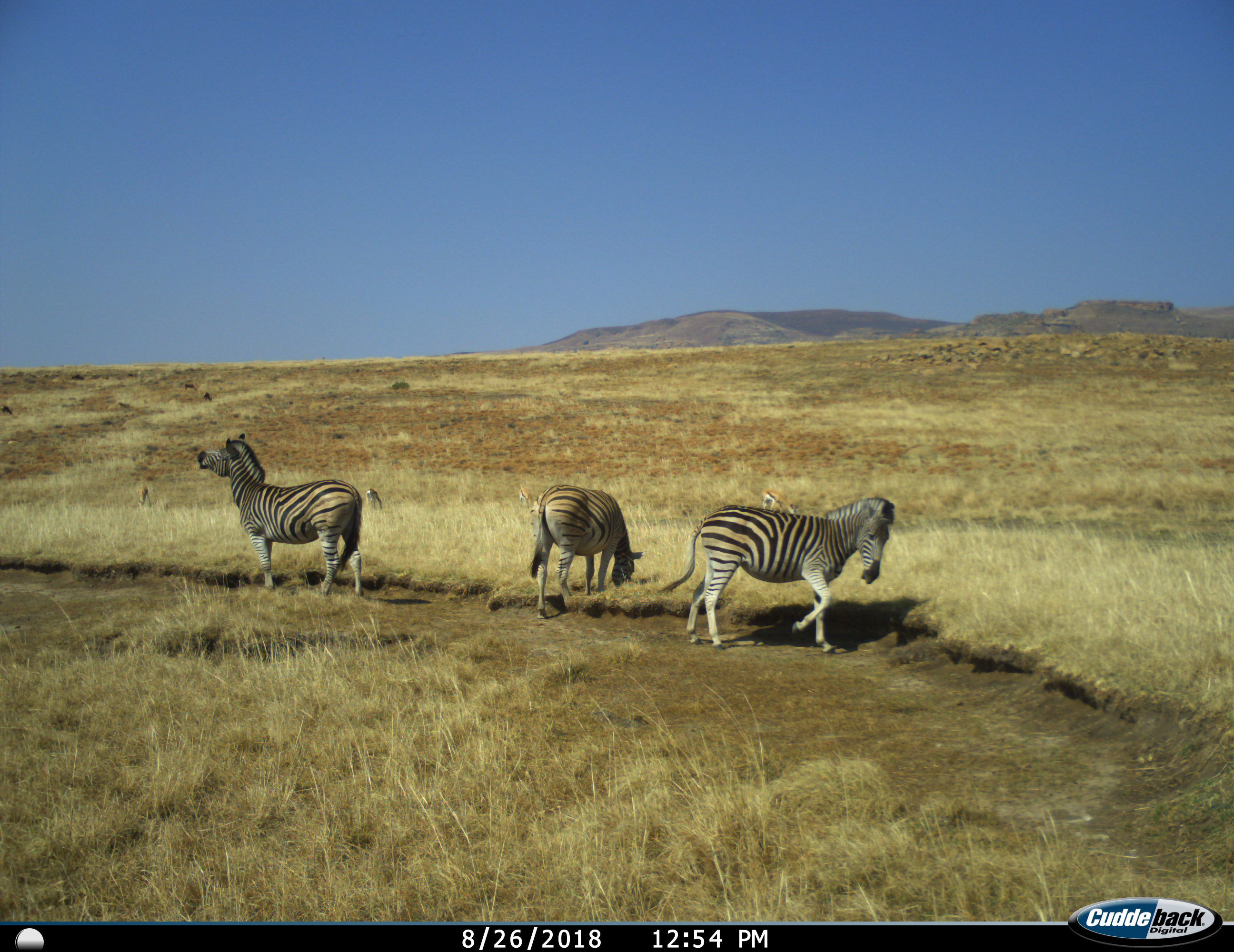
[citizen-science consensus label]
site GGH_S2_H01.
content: unidentified animal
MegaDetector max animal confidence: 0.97